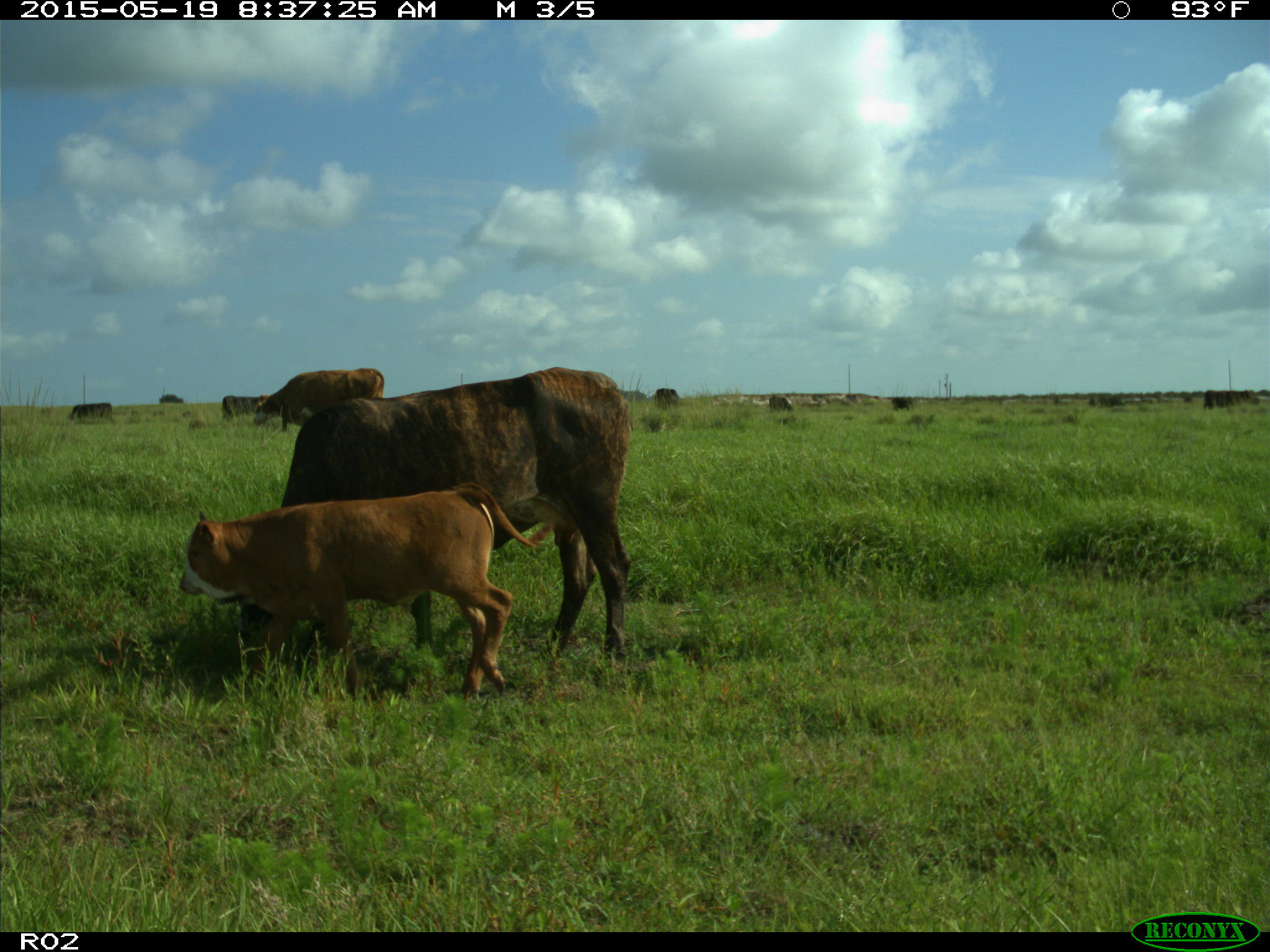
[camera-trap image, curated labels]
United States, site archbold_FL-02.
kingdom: Animalia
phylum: Chordata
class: Mammalia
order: Artiodactyla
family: Bovidae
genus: Bos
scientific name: Bos taurus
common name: domestic cow